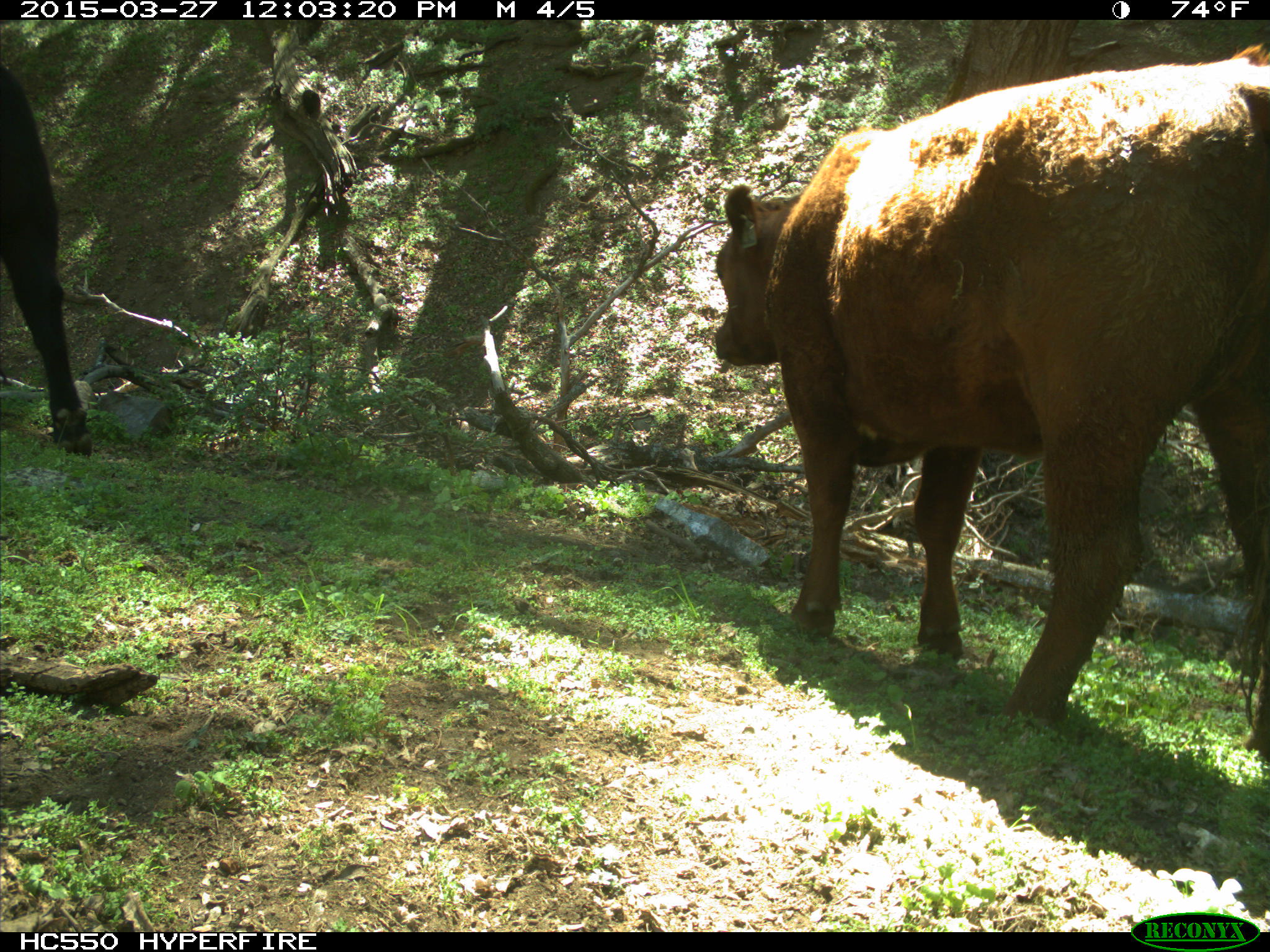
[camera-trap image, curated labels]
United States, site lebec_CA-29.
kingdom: Animalia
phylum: Chordata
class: Mammalia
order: Artiodactyla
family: Bovidae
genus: Bos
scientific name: Bos taurus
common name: domestic cow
Bos taurus (domestic cow).